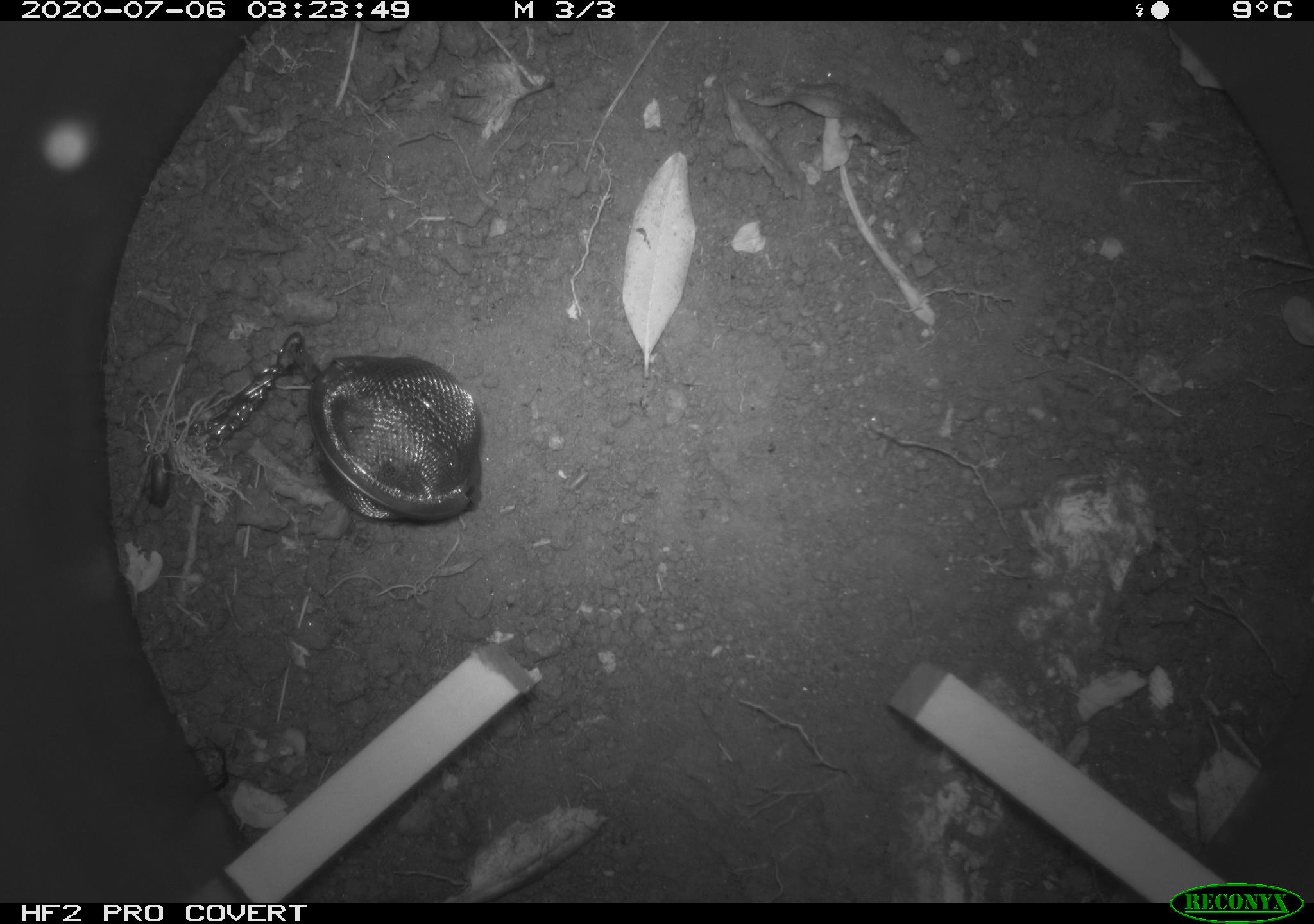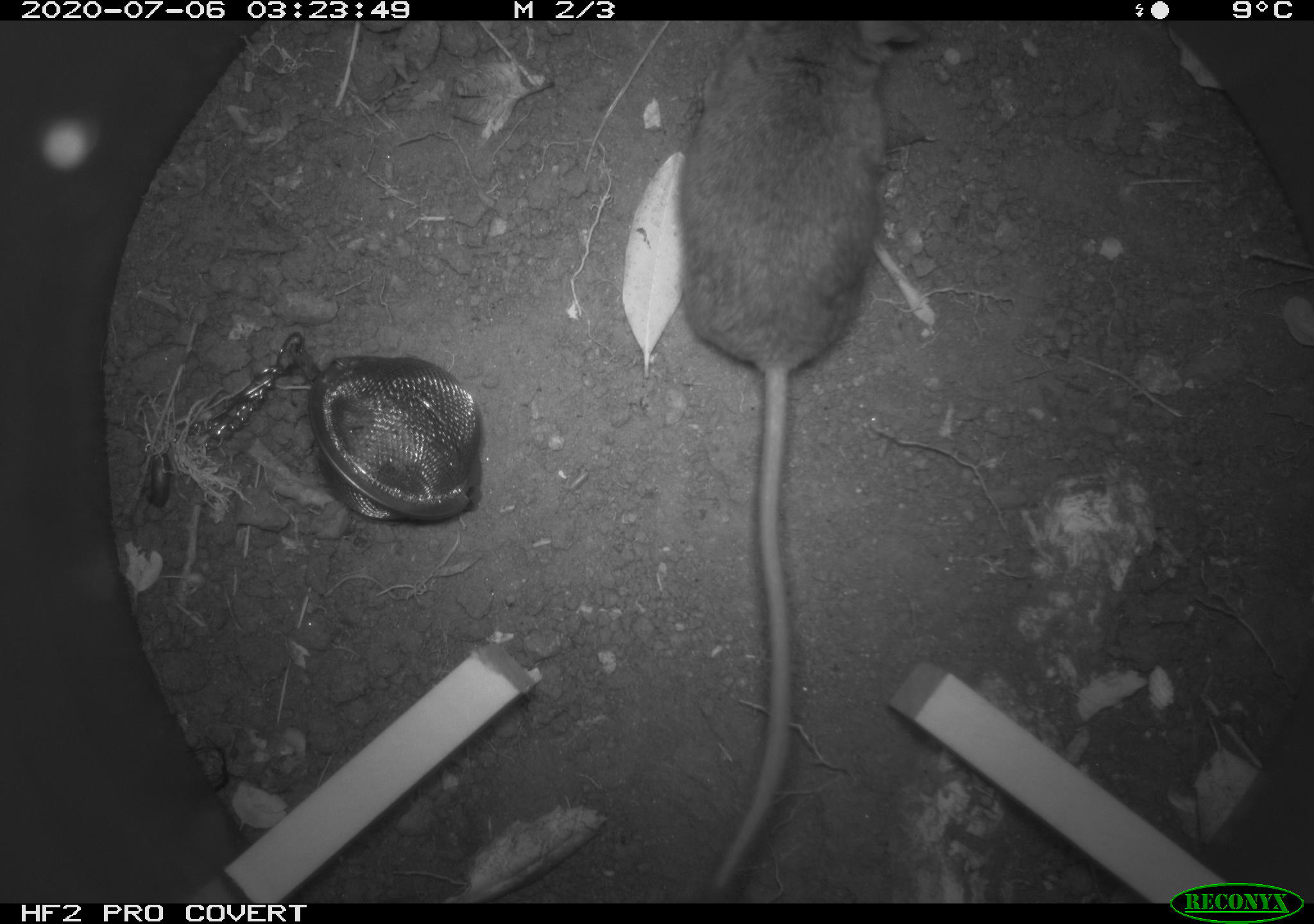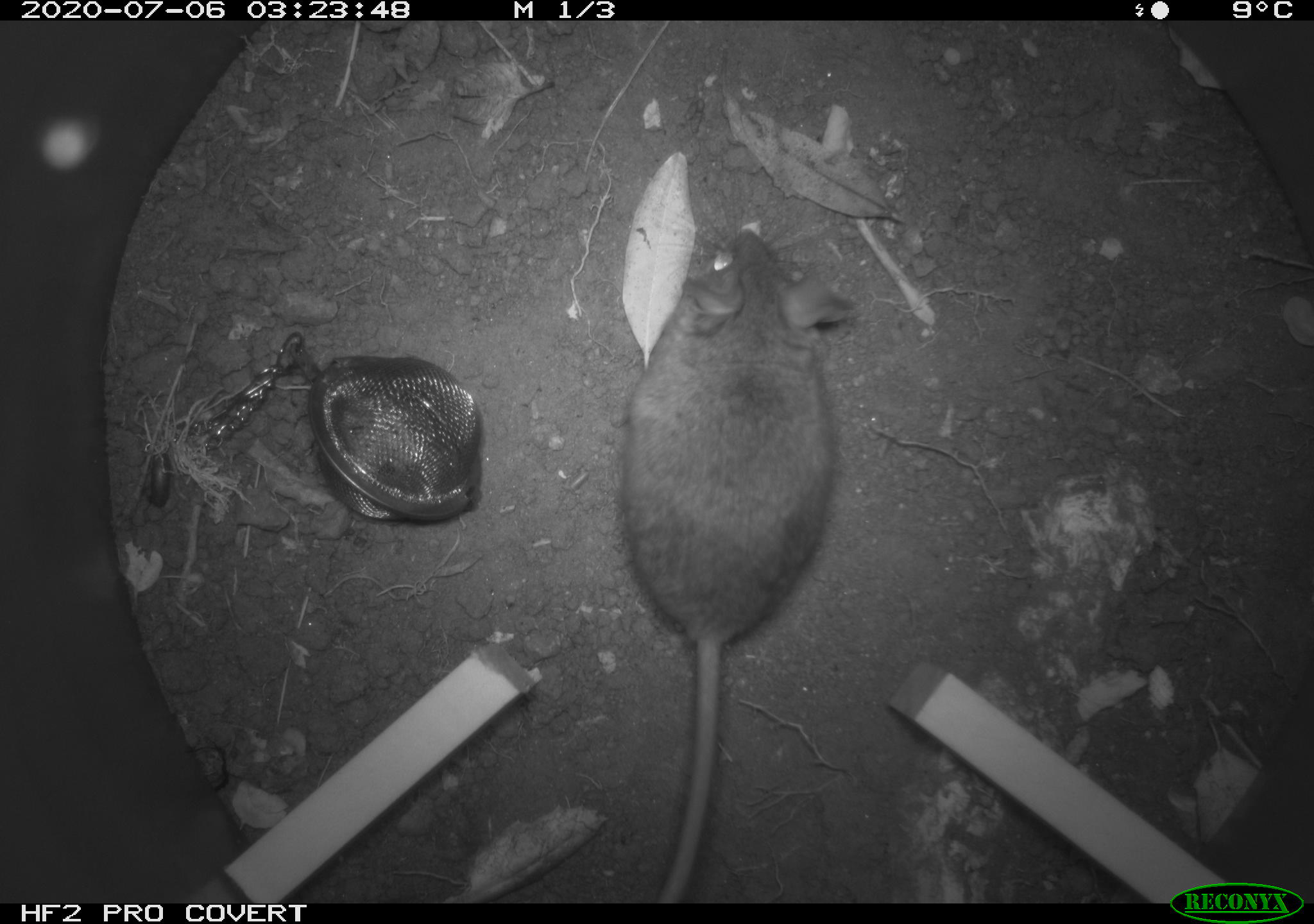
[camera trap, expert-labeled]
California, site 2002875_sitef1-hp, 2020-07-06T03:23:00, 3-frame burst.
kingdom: Animalia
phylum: Chordata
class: Mammalia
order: Rodentia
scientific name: Rodentia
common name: rodent